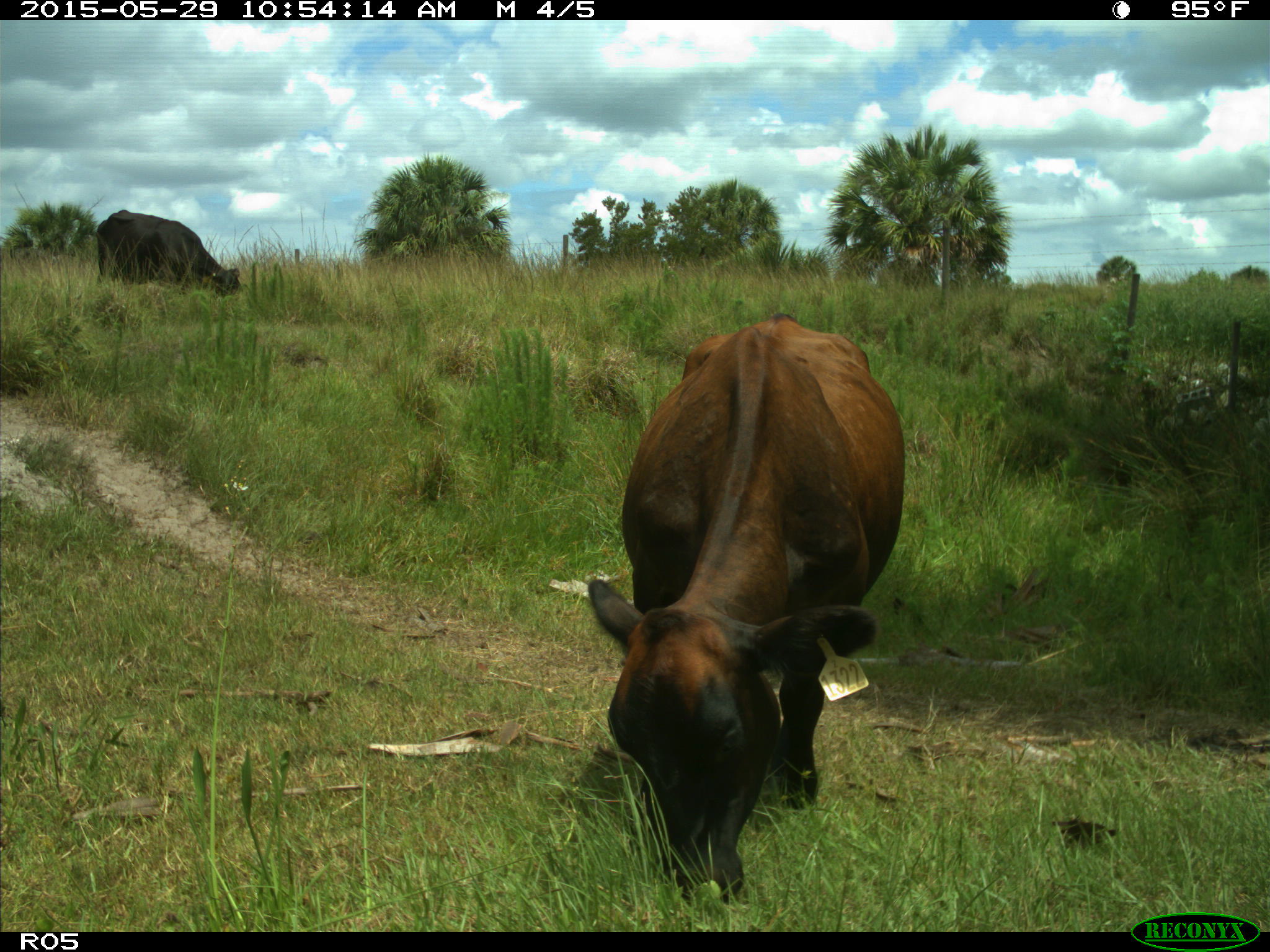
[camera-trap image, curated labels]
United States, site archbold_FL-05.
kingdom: Animalia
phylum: Chordata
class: Mammalia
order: Artiodactyla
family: Bovidae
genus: Bos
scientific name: Bos taurus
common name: domestic cow